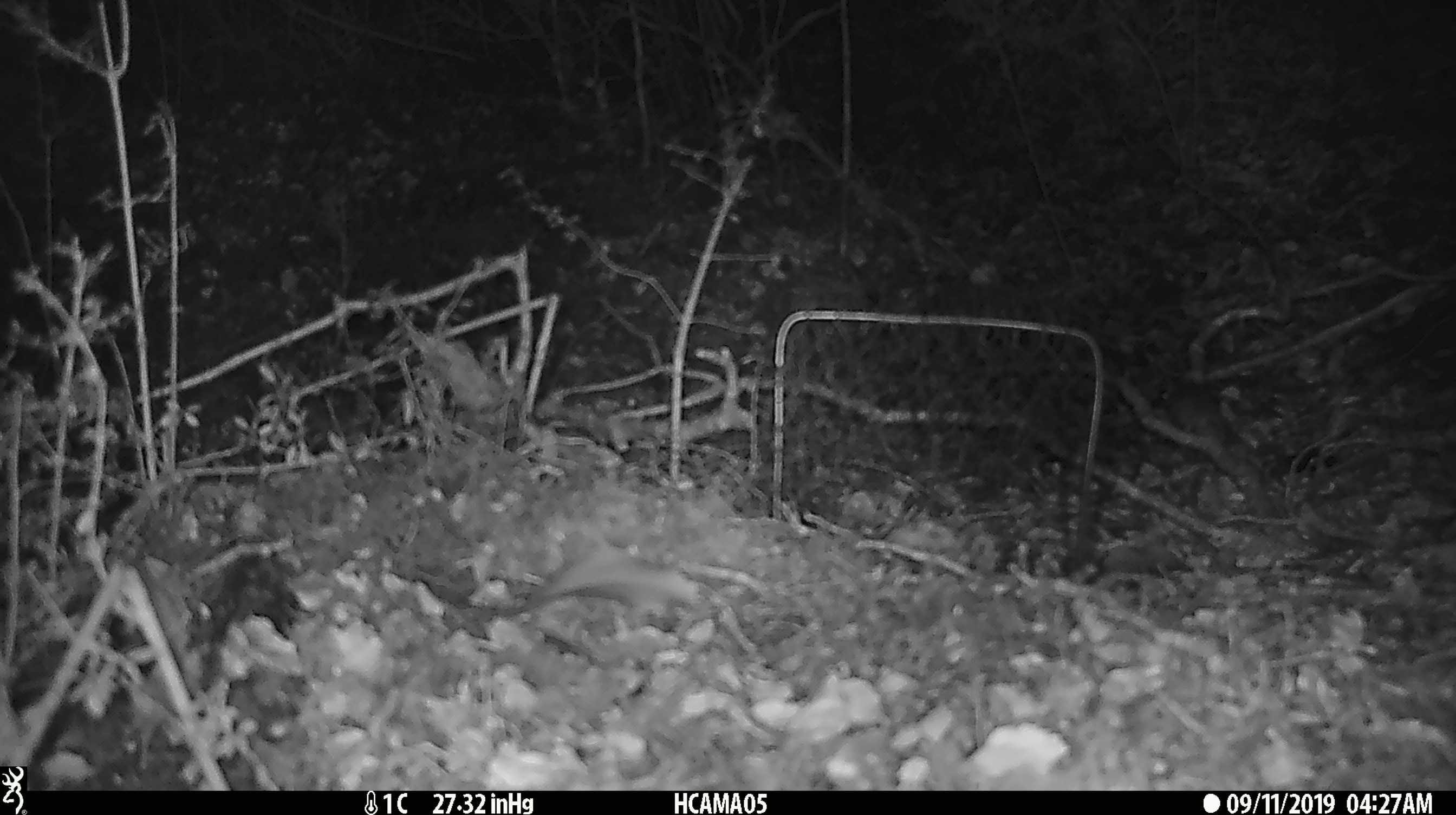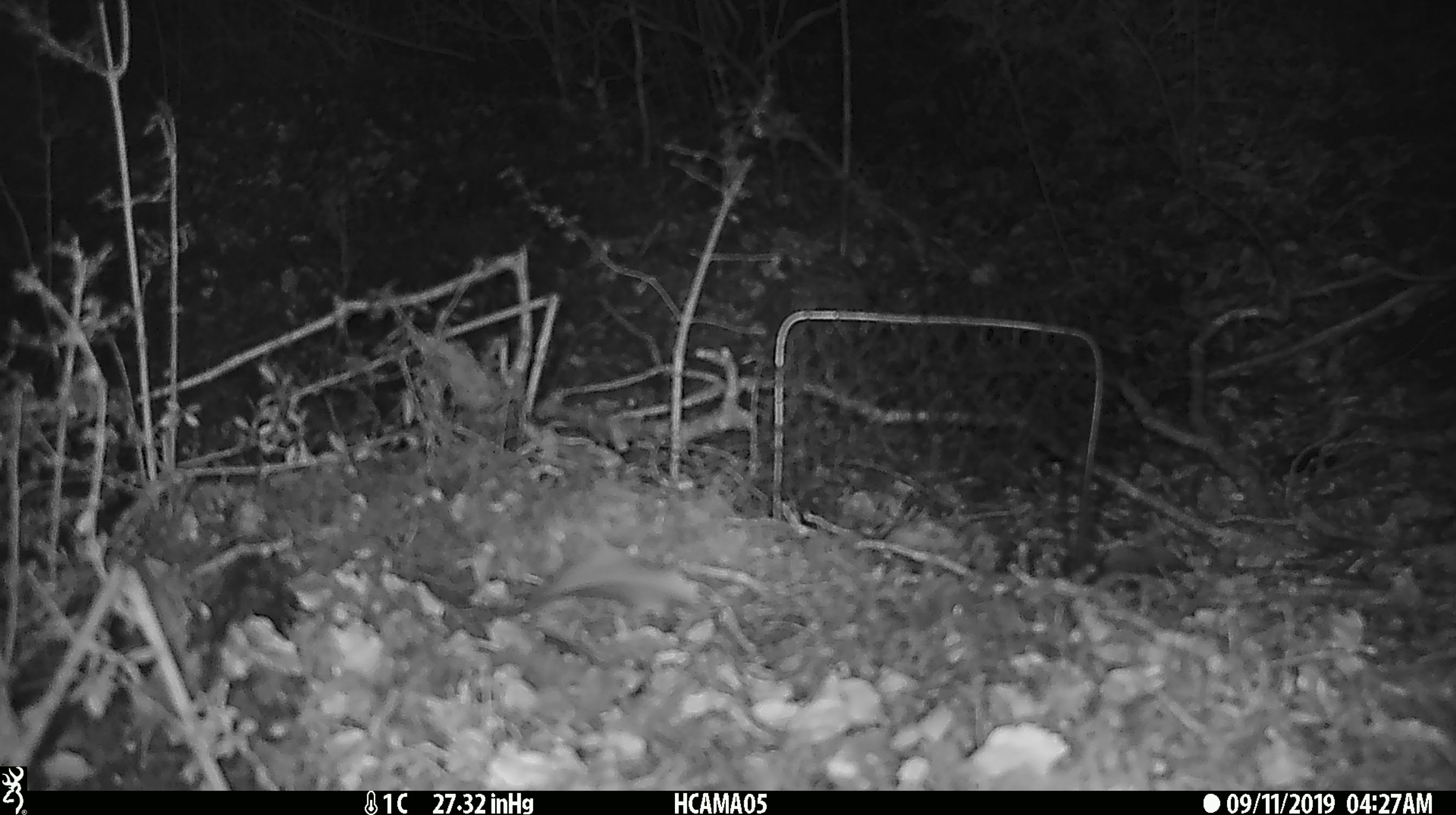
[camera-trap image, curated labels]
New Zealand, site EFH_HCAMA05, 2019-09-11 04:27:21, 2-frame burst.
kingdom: Animalia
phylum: Chordata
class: Mammalia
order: Rodentia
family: Muridae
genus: Mus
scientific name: Mus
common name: mouse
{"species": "mouse (Mus)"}